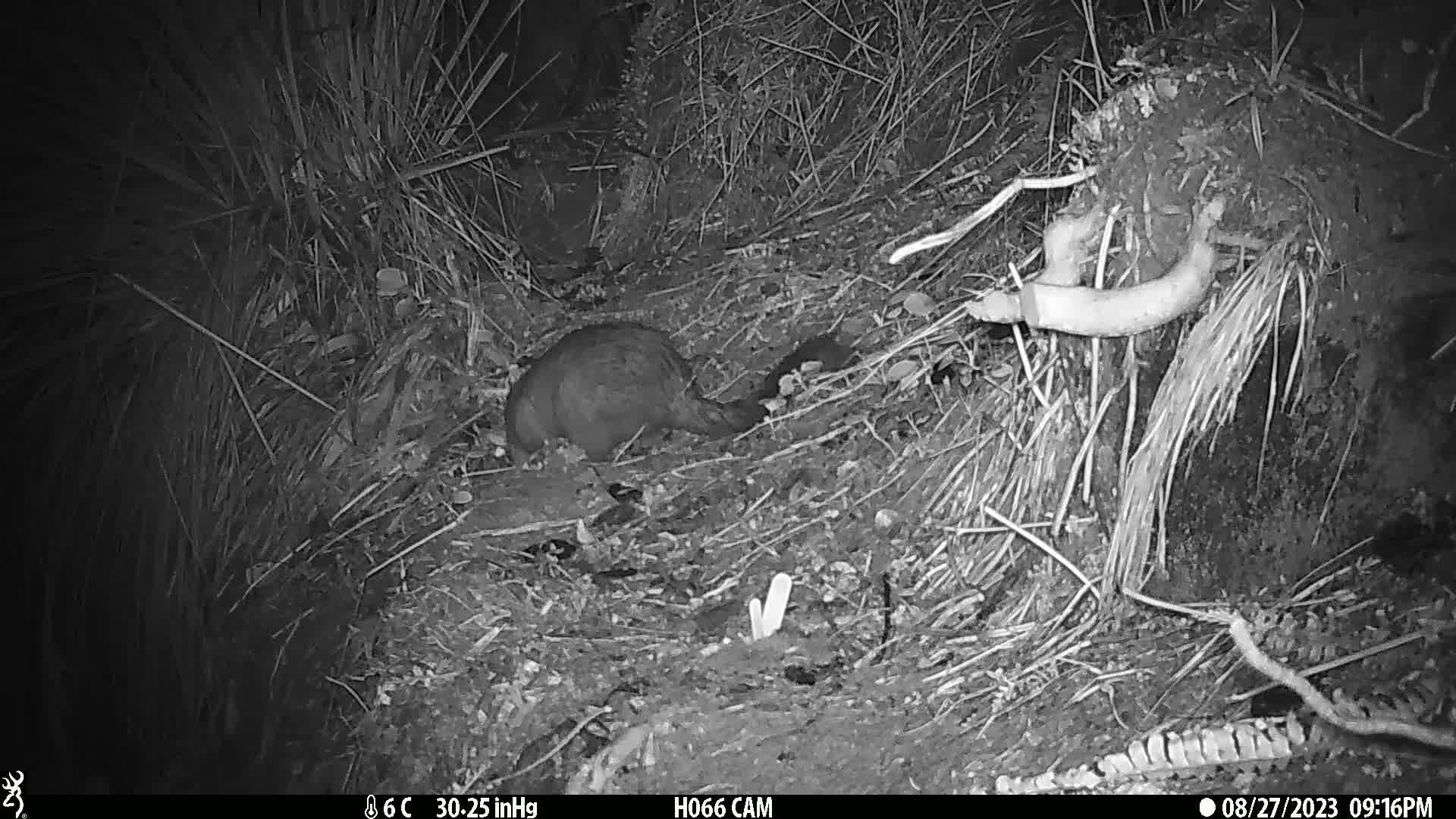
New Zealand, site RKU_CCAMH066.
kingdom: Animalia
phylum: Chordata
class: Mammalia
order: Diprotodontia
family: Phalangeridae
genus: Trichosurus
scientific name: Trichosurus vulpecula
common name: common brushtail possum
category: possum